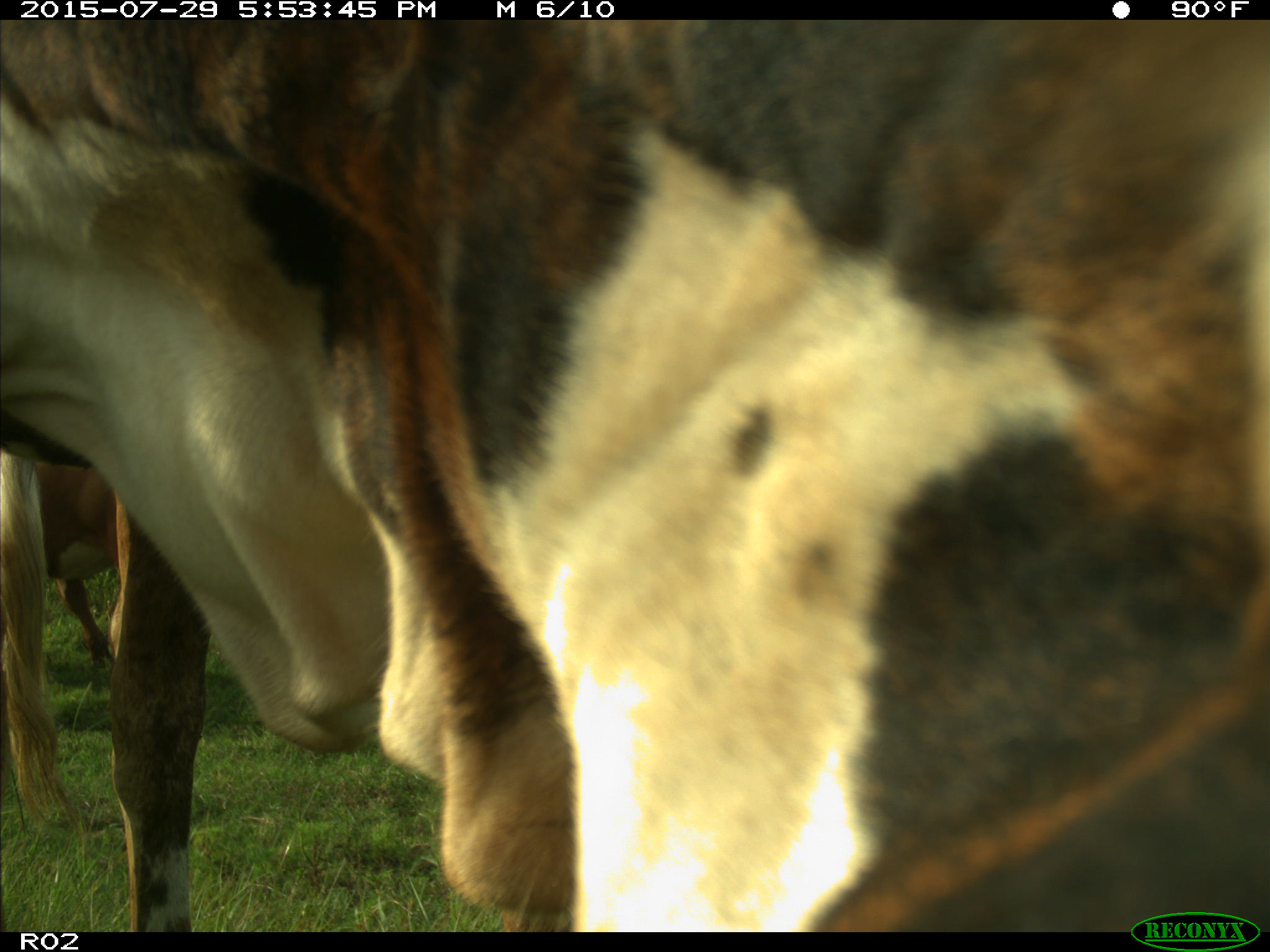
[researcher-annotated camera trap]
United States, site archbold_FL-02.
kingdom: Animalia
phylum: Chordata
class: Mammalia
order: Artiodactyla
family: Bovidae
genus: Bos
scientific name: Bos taurus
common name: domestic cow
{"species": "Bos taurus (domestic cow)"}